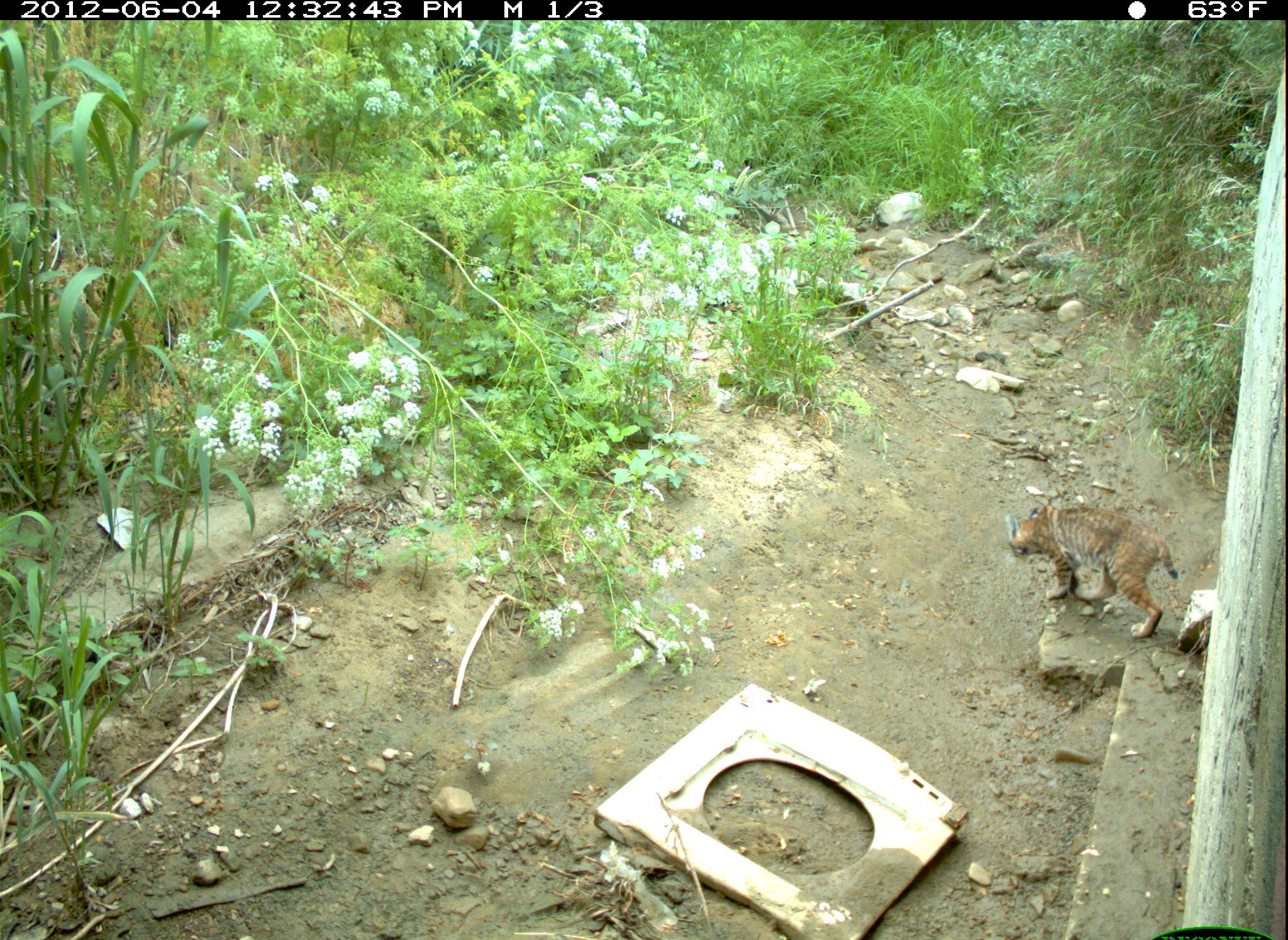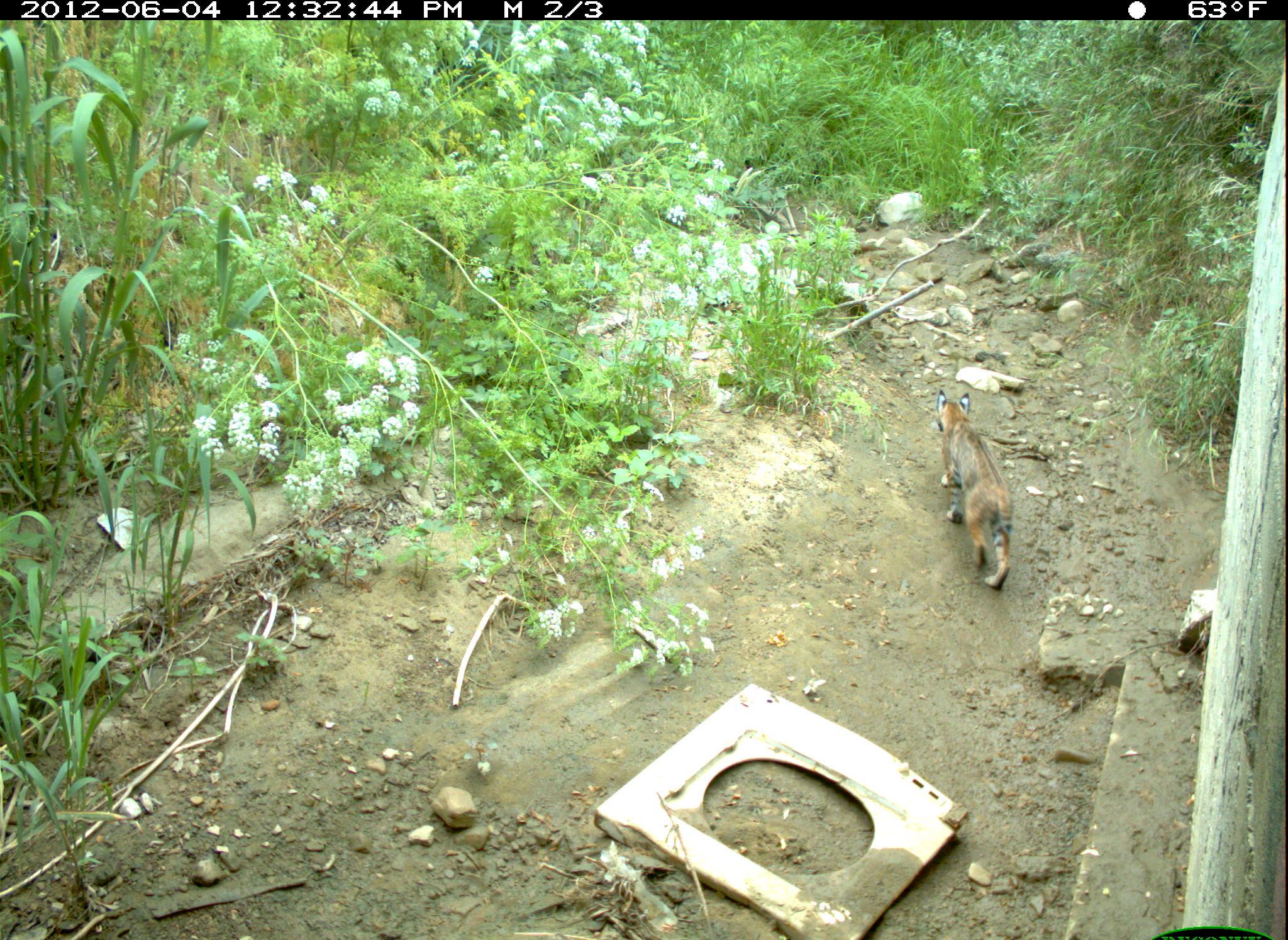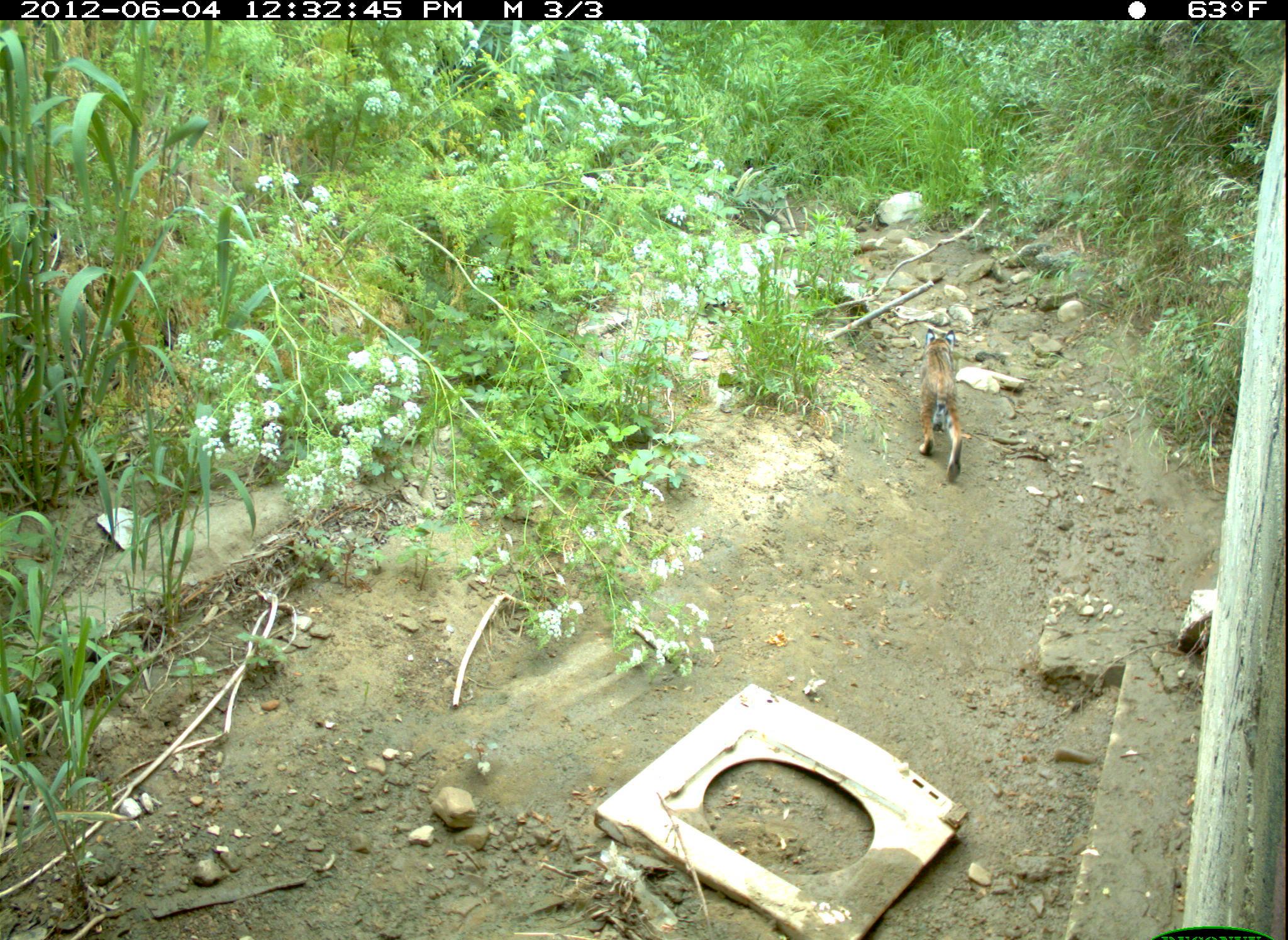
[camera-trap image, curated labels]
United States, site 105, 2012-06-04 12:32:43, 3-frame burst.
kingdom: Animalia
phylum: Chordata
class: Mammalia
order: Carnivora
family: Felidae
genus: Lynx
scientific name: Lynx rufus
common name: bobcat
Bobcat (Lynx rufus).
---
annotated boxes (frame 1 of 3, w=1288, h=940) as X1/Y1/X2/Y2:
bobcat: 982/486/1208/662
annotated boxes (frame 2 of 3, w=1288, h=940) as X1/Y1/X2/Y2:
bobcat: 929/387/1026/606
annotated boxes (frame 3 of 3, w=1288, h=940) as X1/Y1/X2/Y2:
bobcat: 906/319/974/491